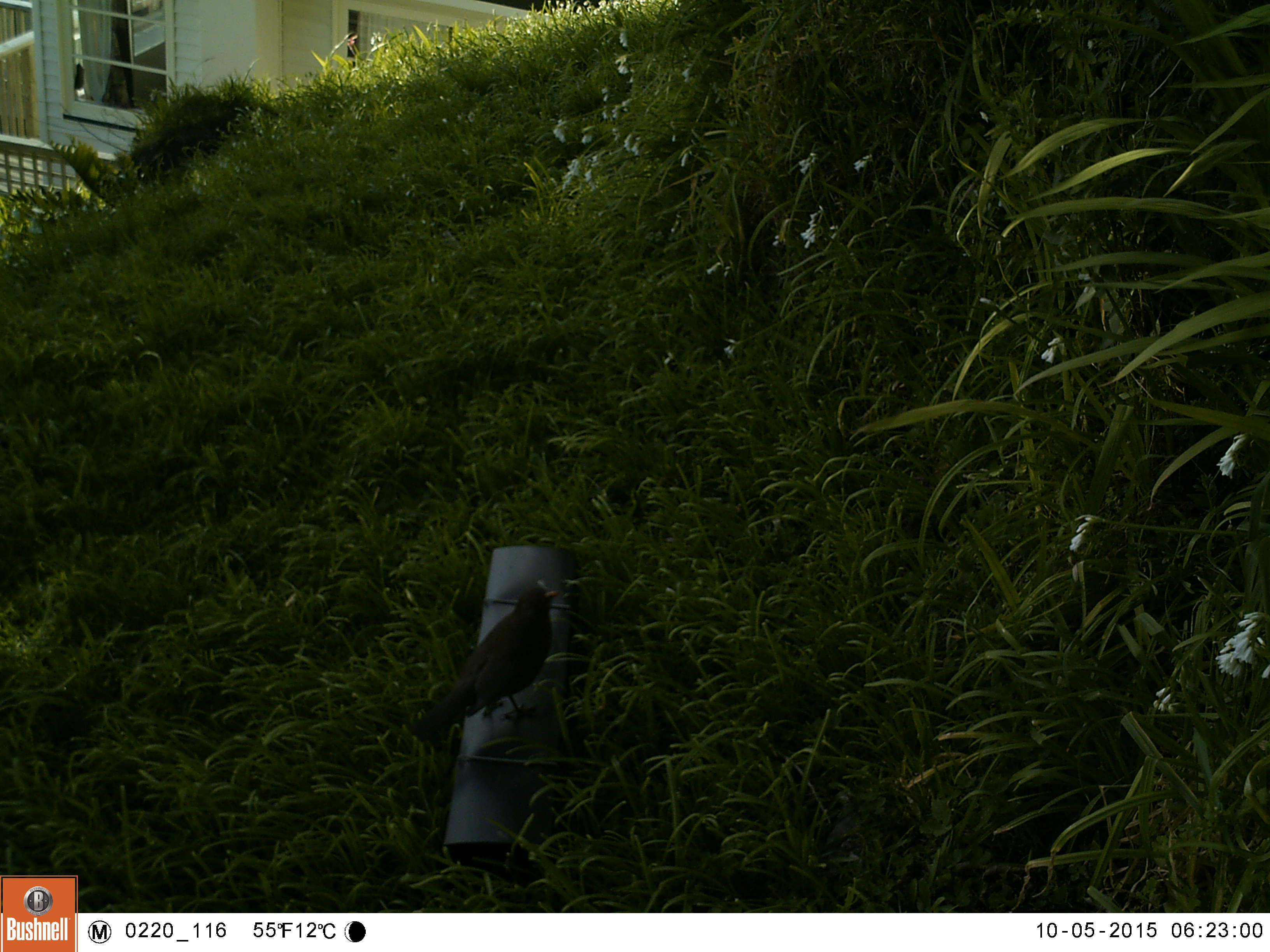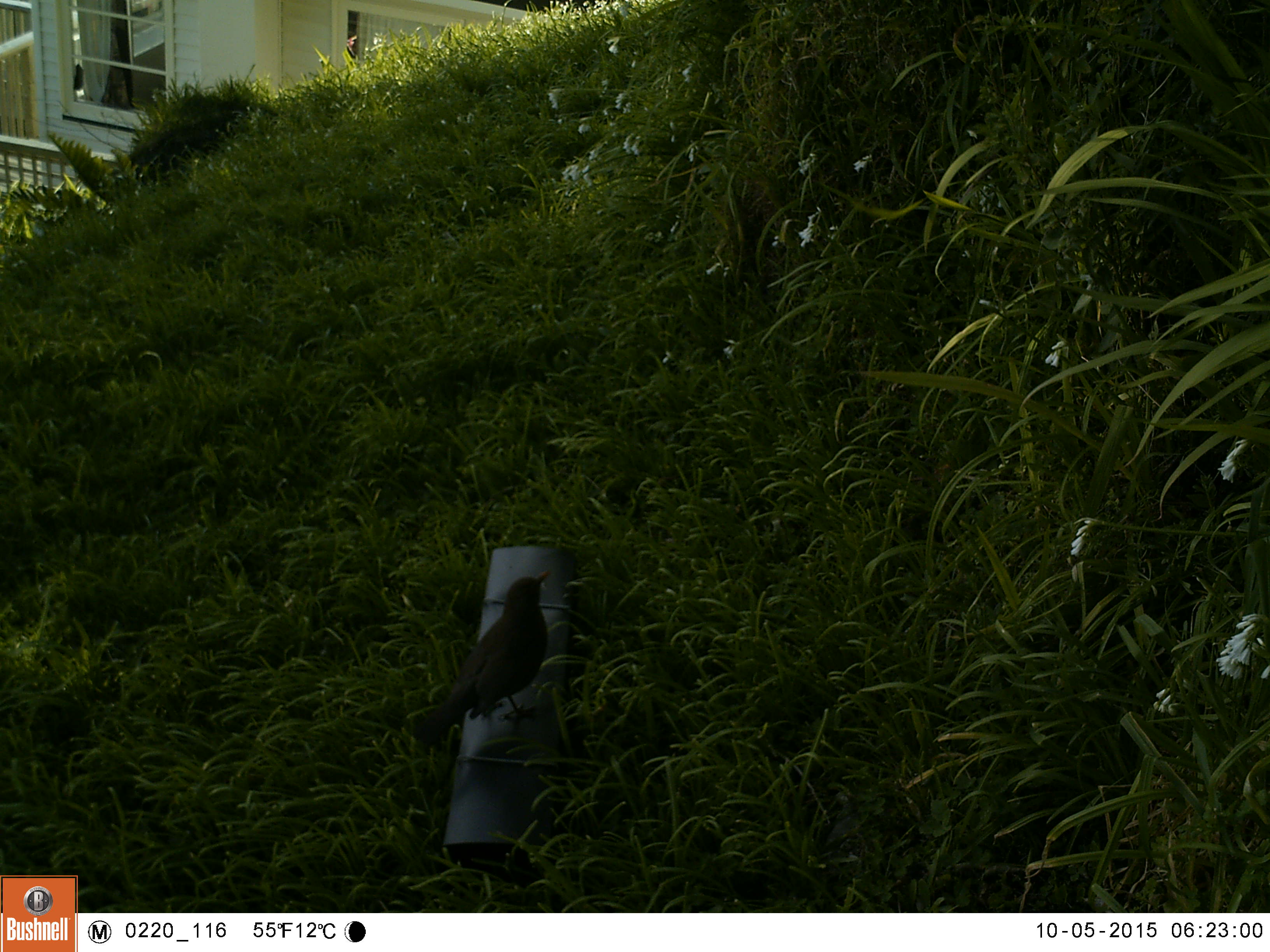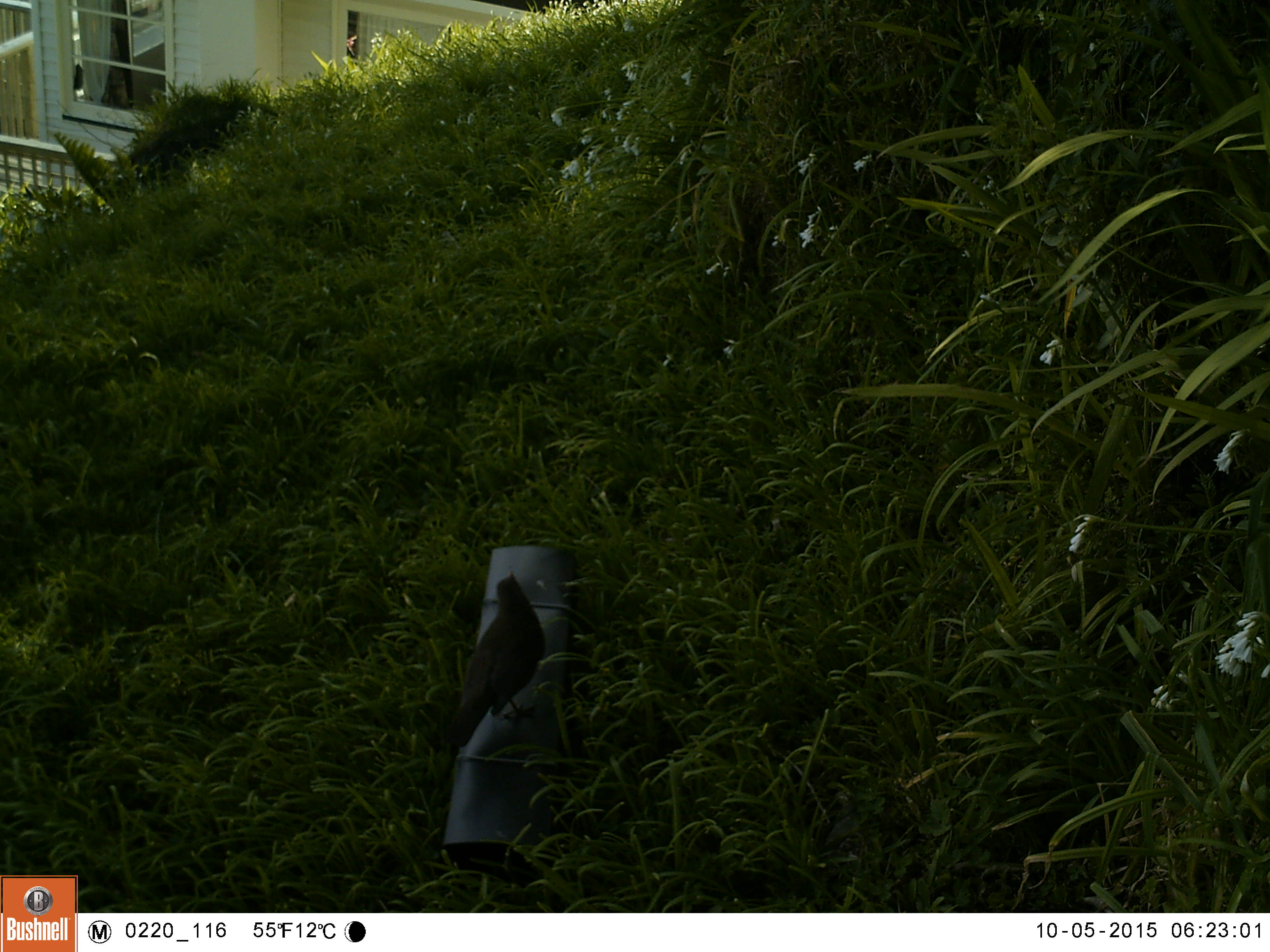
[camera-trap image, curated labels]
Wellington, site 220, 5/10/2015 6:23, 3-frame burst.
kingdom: Animalia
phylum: Chordata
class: Aves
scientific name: Aves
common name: bird